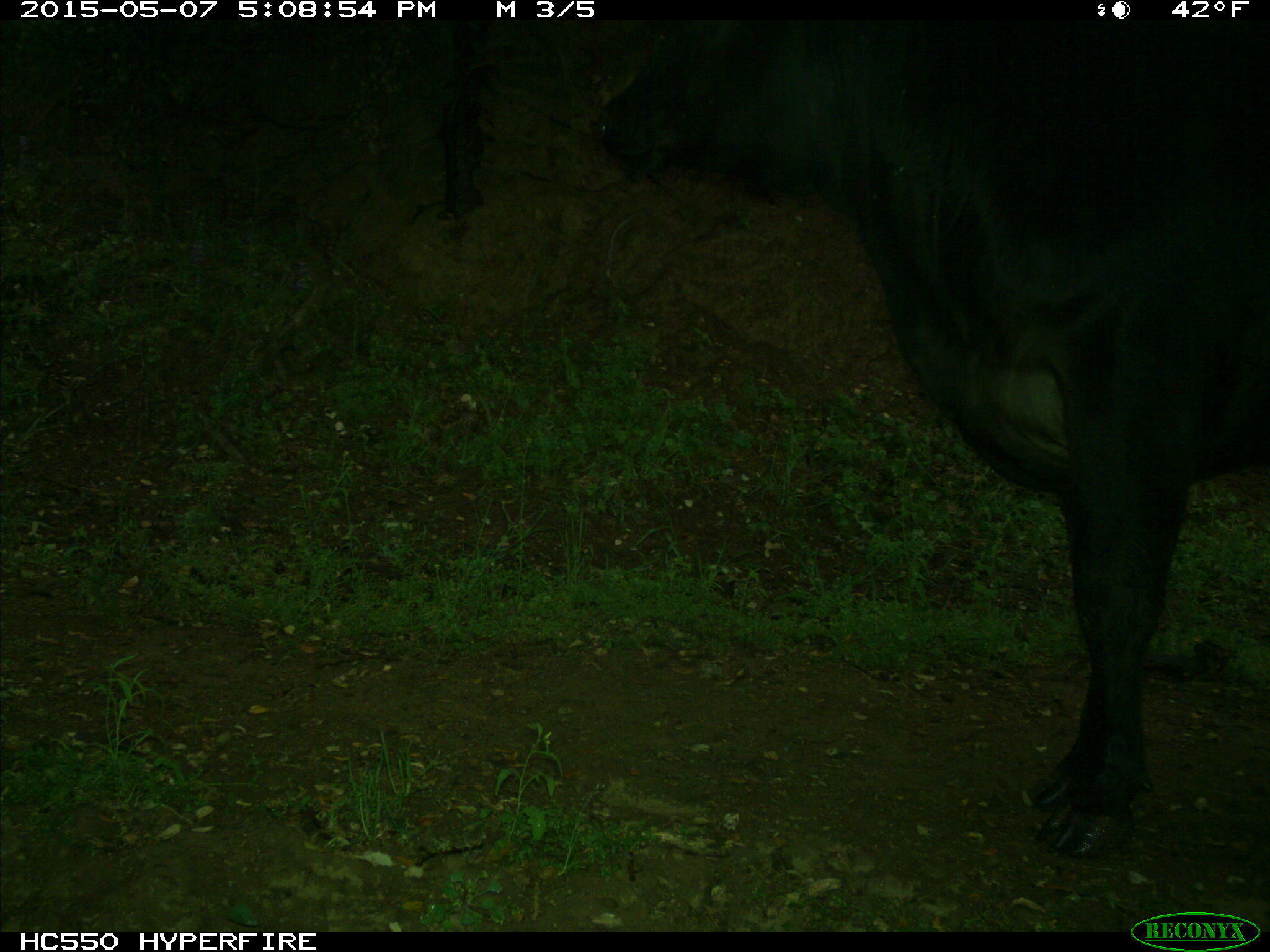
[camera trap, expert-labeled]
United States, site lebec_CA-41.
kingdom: Animalia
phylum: Chordata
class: Mammalia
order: Artiodactyla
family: Bovidae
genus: Bos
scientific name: Bos taurus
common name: domestic cow